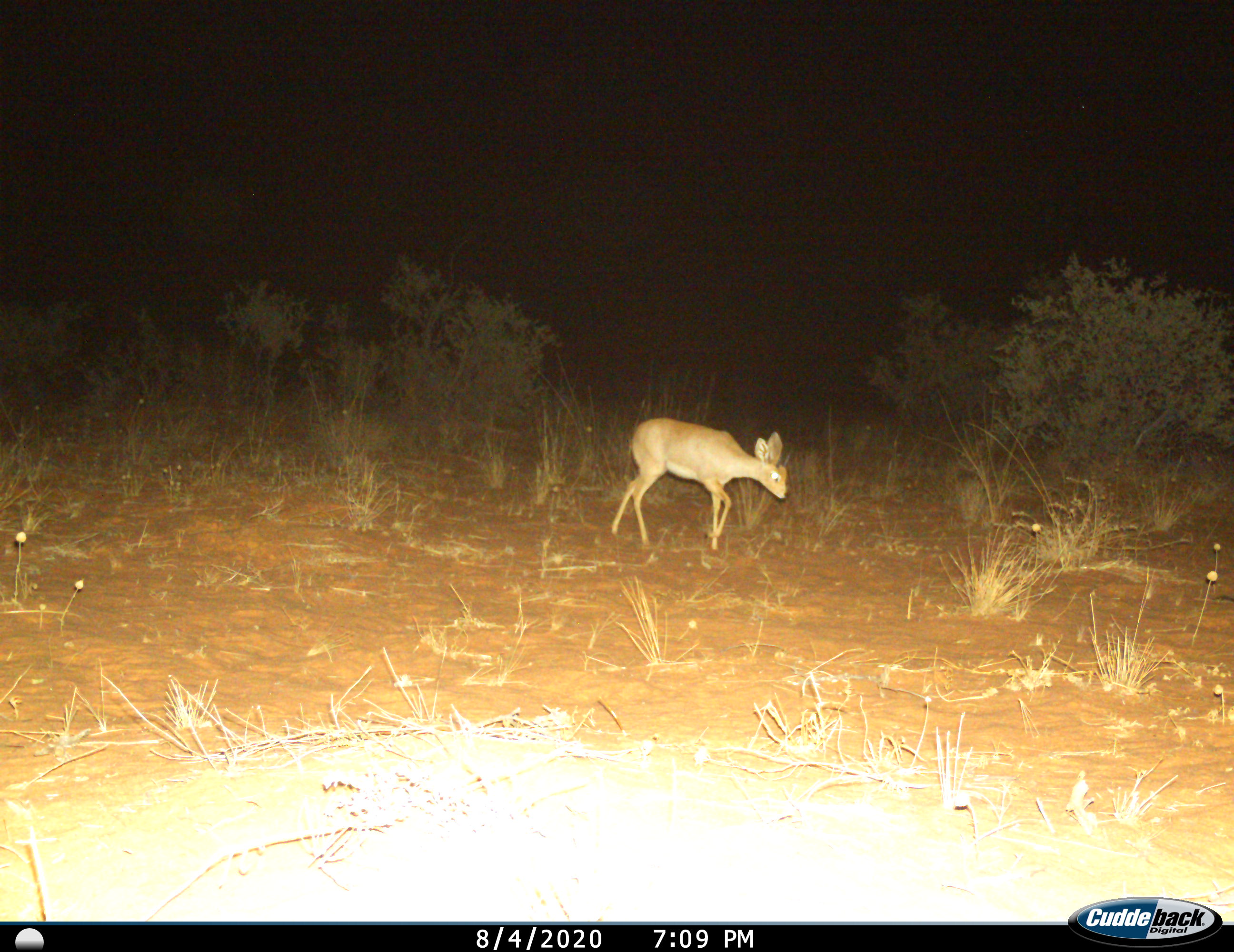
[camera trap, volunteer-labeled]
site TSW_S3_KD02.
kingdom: Animalia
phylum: Chordata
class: Mammalia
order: Artiodactyla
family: Bovidae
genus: Raphicerus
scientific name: Raphicerus campestris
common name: steenbok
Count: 1.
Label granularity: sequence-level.